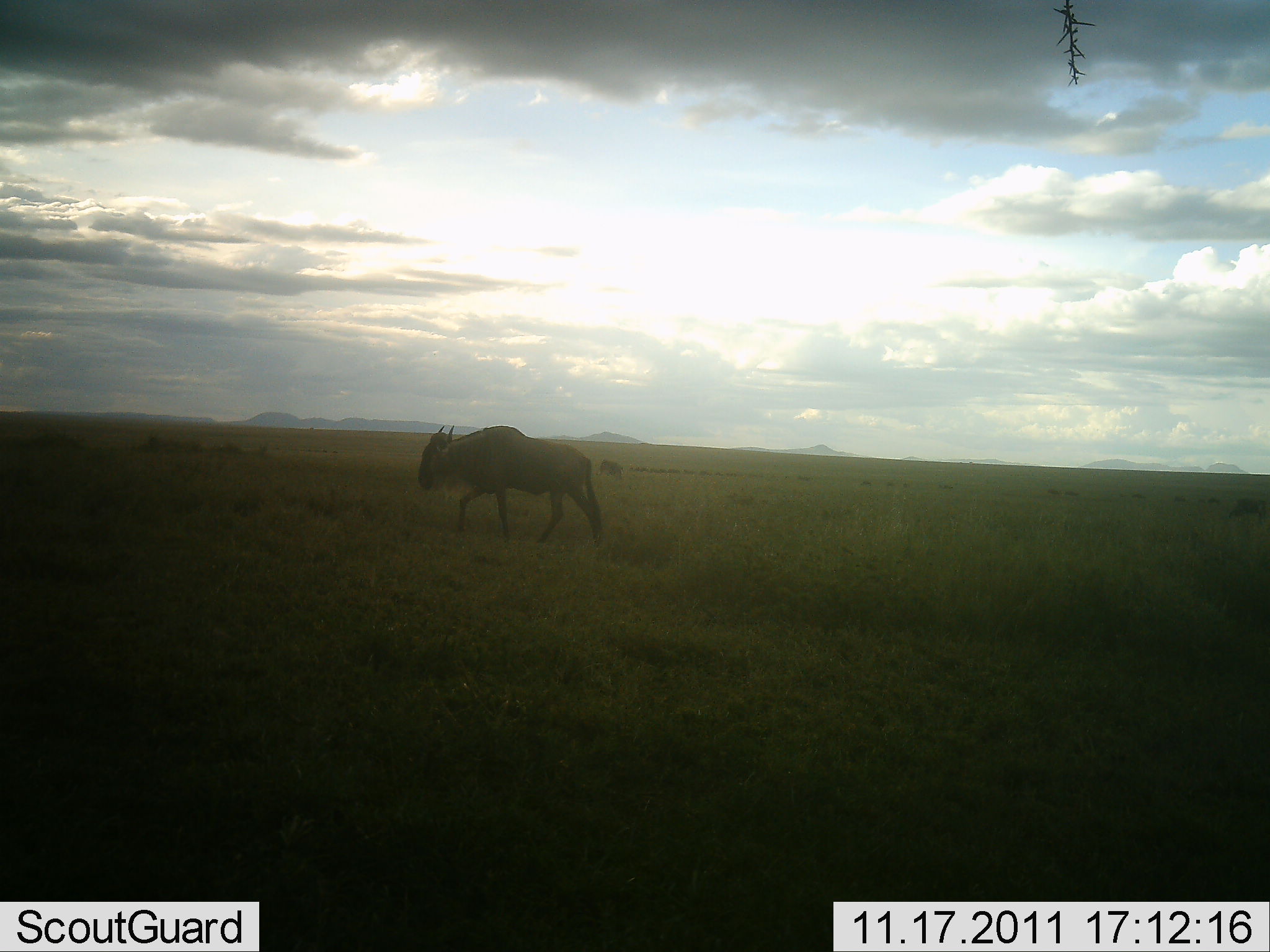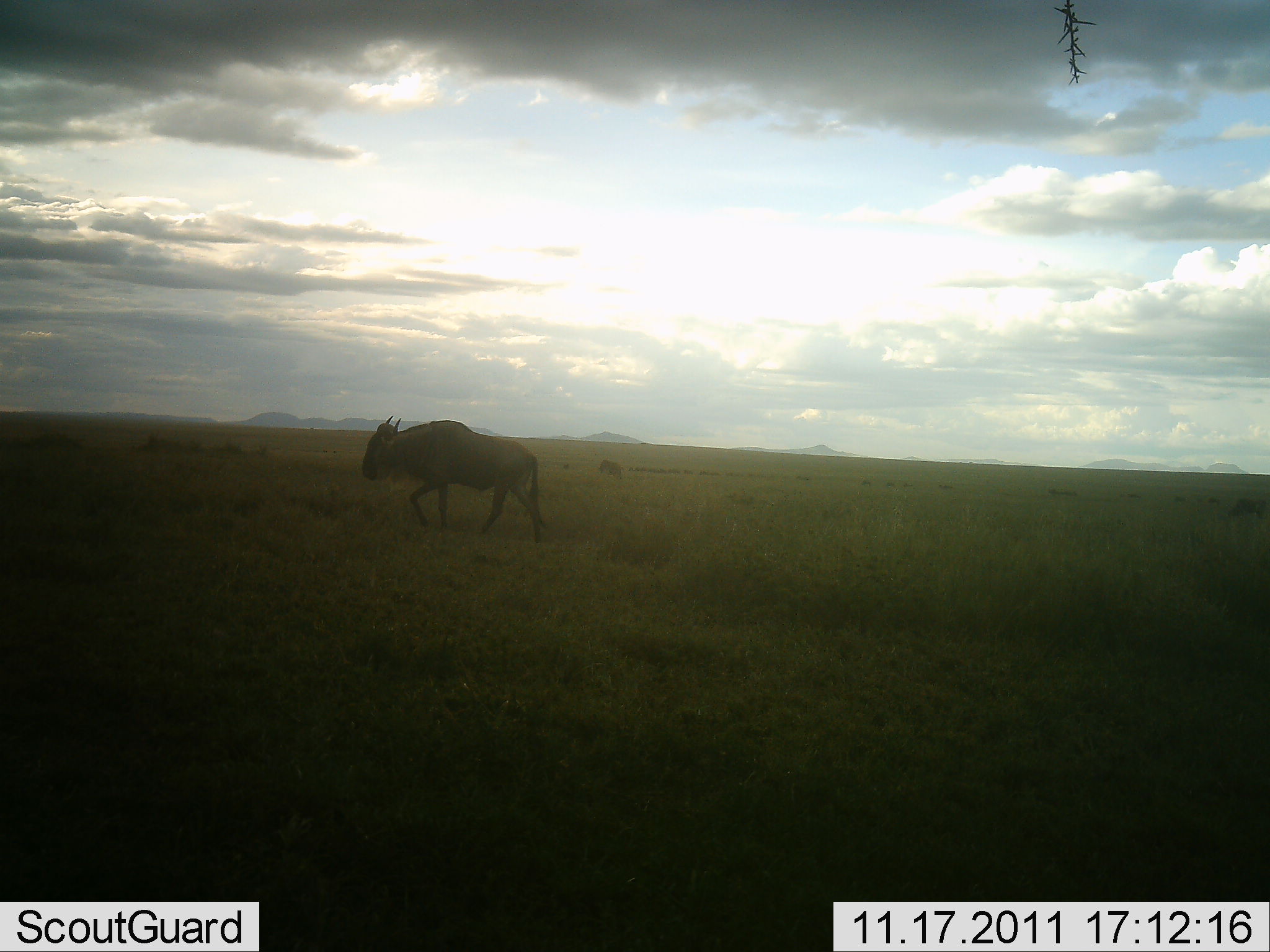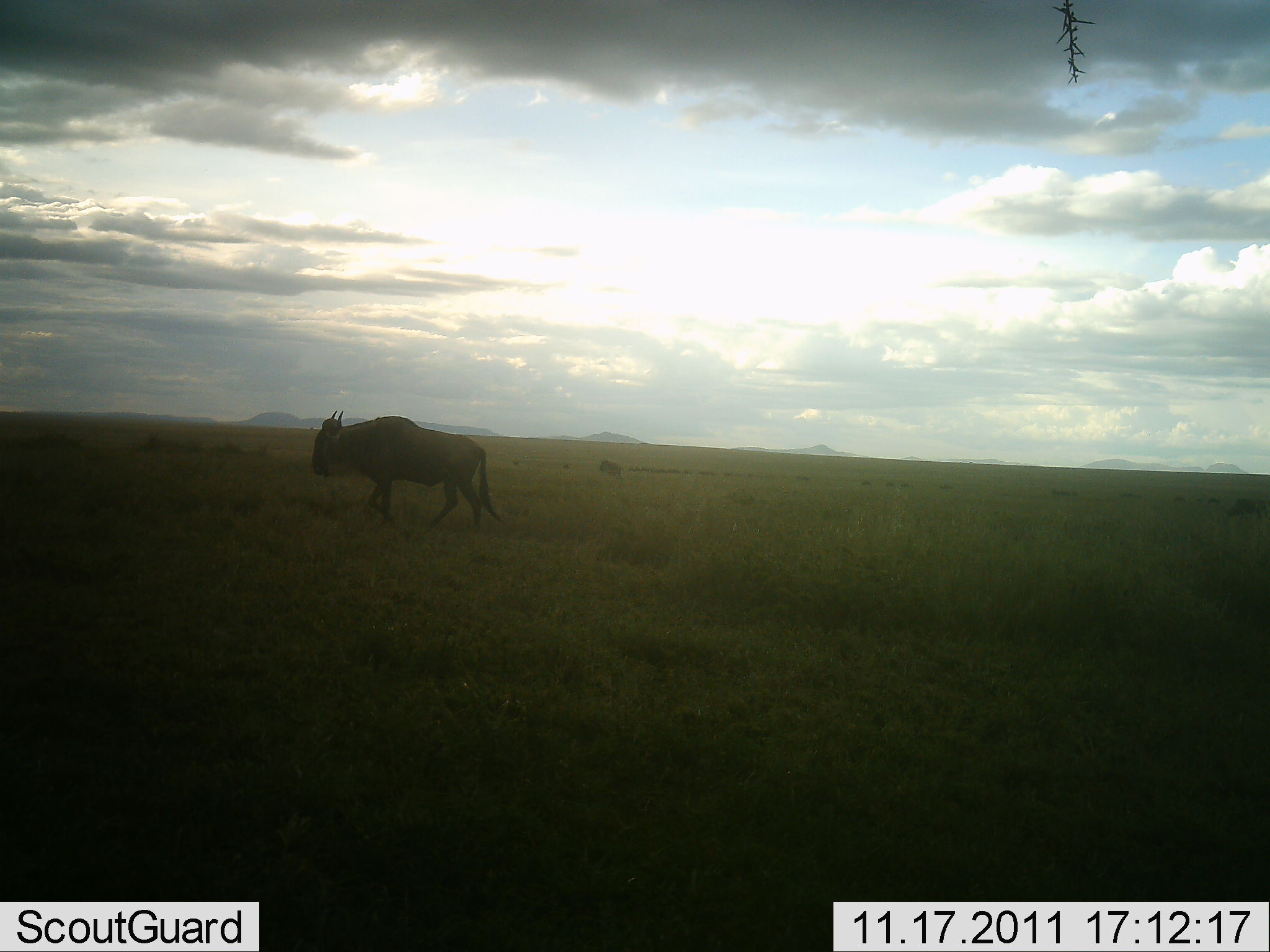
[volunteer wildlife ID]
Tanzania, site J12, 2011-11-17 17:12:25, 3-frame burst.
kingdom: Animalia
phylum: Chordata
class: Mammalia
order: Artiodactyla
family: Bovidae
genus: Connochaetes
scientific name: Connochaetes taurinus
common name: blue wildebeest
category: wildebeest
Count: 1.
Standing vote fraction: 21%.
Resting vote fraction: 0%.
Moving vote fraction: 93%.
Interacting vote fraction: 0%.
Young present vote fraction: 0%.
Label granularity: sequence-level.